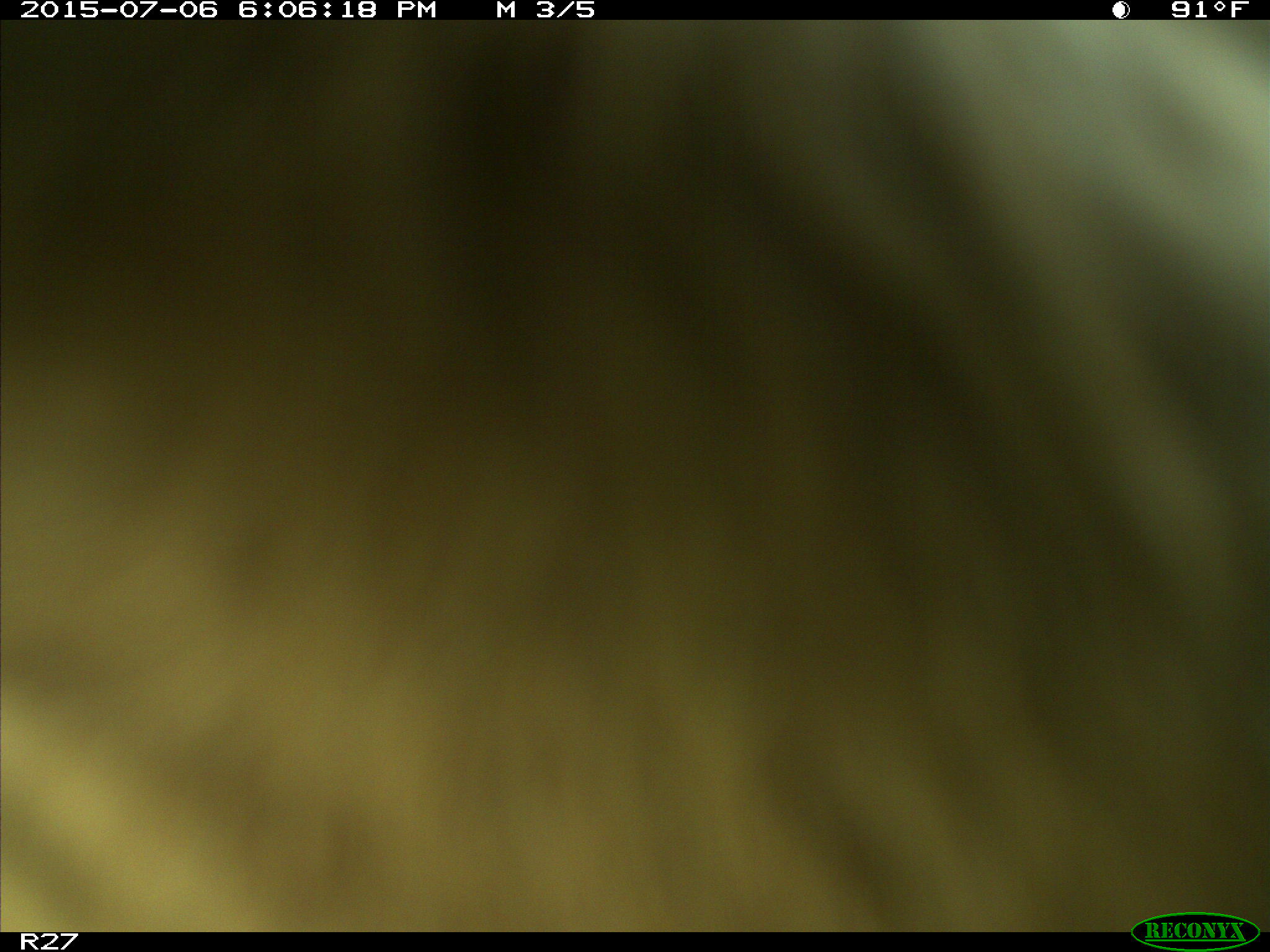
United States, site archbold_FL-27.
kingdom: Animalia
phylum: Chordata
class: Mammalia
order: Artiodactyla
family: Bovidae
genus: Bos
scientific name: Bos taurus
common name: domestic cow